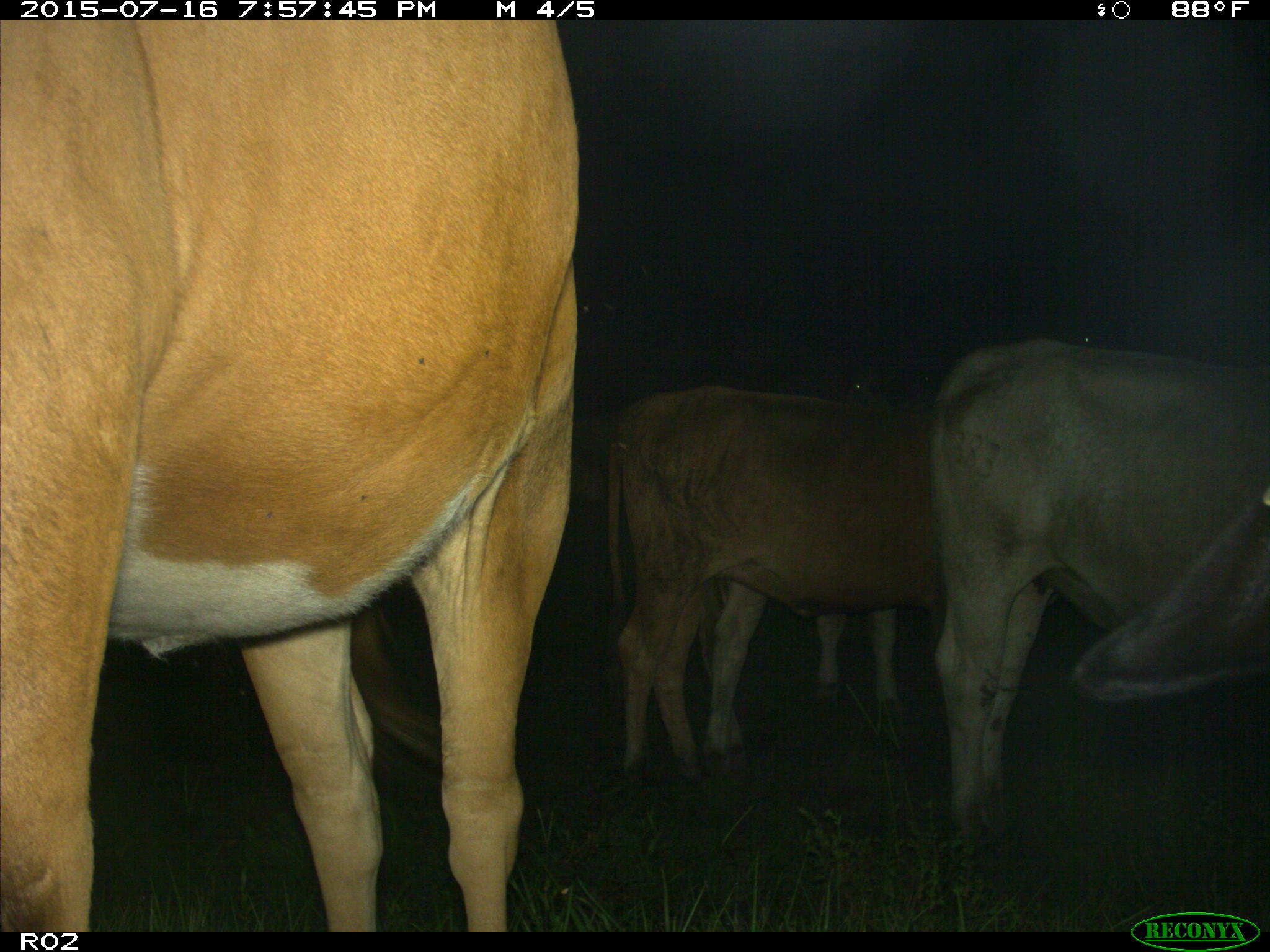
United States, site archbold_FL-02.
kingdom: Animalia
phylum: Chordata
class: Mammalia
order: Artiodactyla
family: Bovidae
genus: Bos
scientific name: Bos taurus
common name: domestic cow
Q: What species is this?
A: Bos taurus (domestic cow).